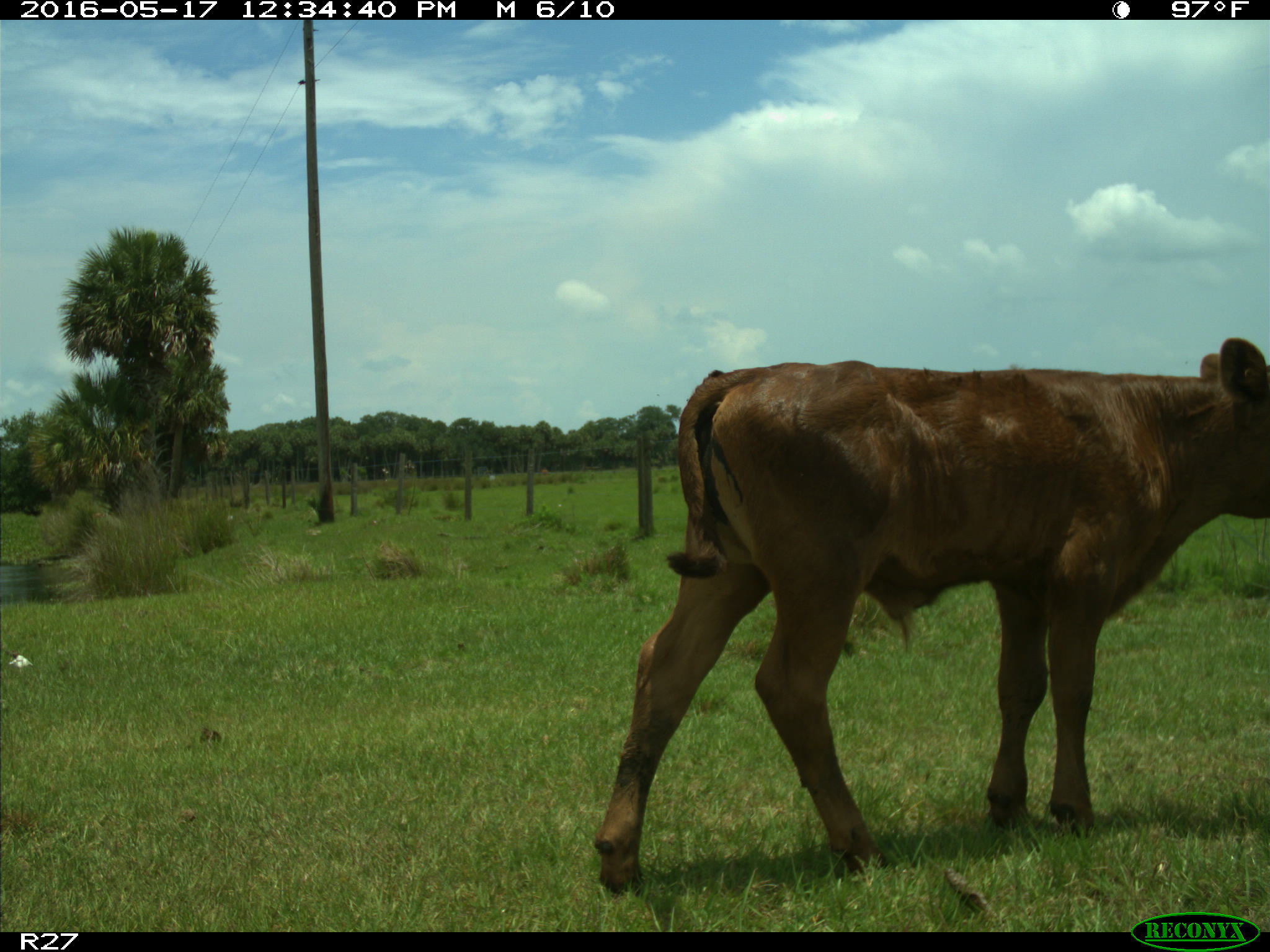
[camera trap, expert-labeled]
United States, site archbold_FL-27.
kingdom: Animalia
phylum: Chordata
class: Mammalia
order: Artiodactyla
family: Bovidae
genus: Bos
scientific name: Bos taurus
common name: domestic cow